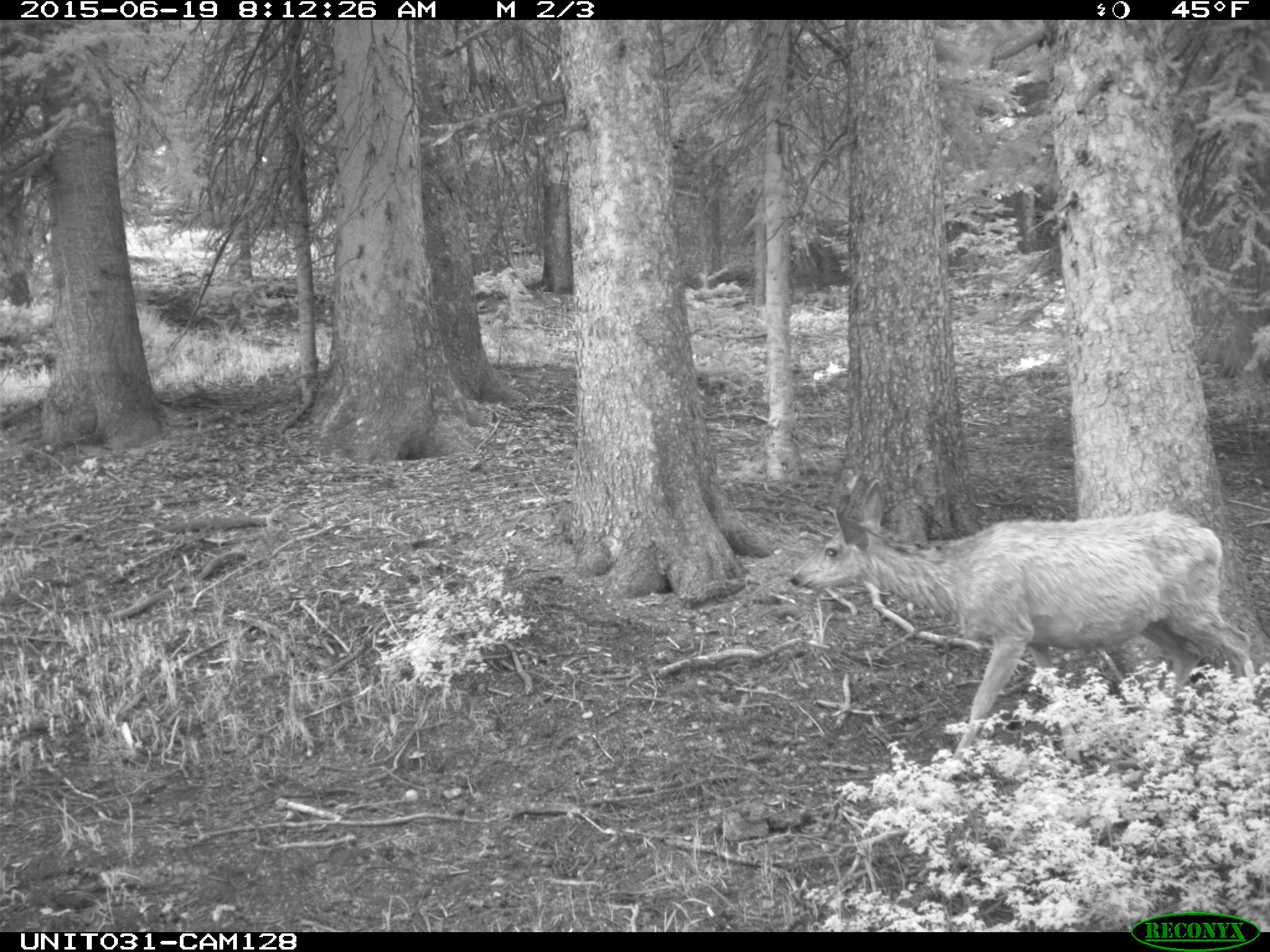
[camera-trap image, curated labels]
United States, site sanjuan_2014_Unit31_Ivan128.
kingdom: Animalia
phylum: Chordata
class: Mammalia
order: Artiodactyla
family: Cervidae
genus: Odocoileus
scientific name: Odocoileus hemionus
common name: mule deer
Odocoileus hemionus (mule deer).